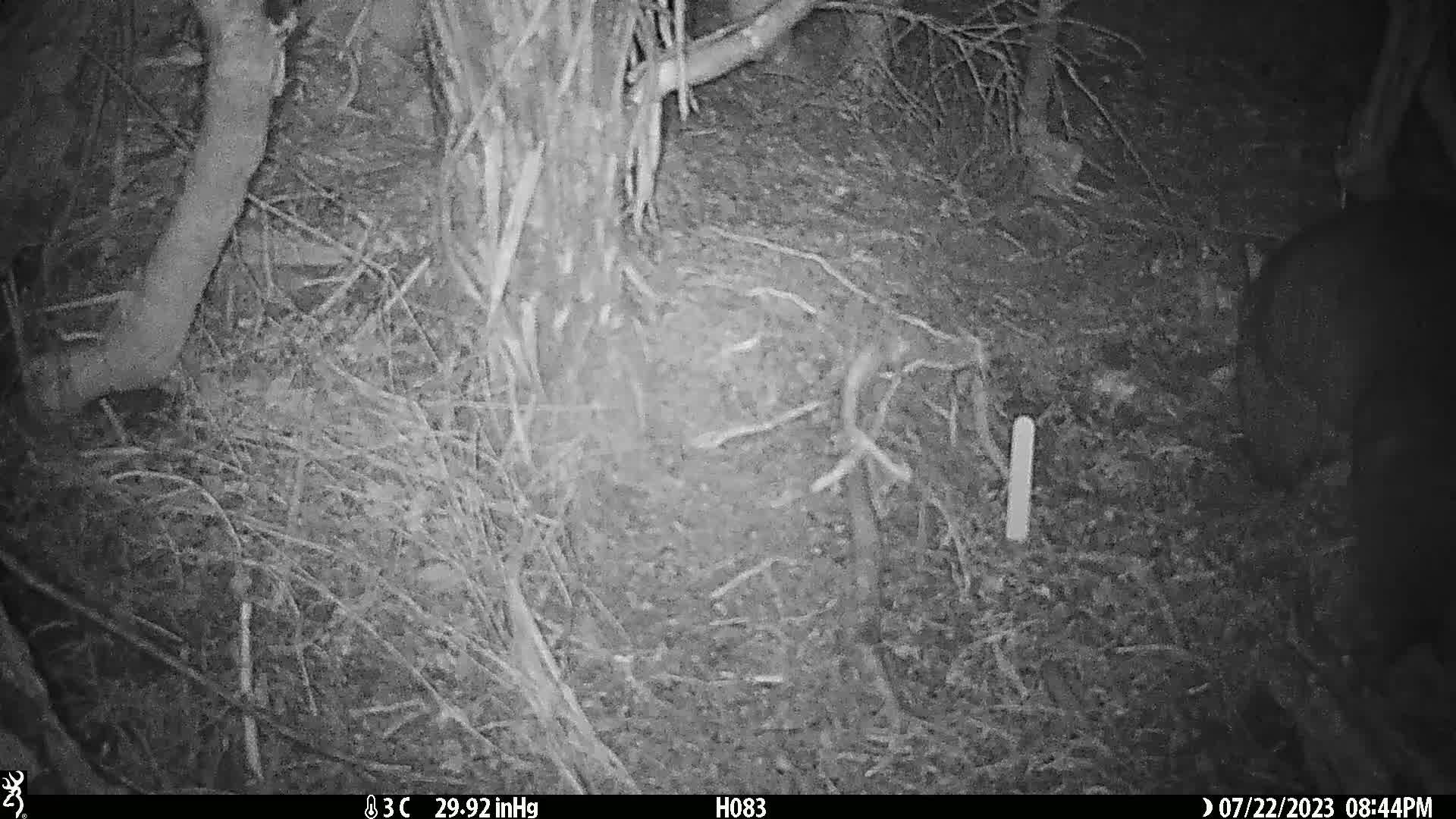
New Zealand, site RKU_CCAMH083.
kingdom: Animalia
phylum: Chordata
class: Mammalia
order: Diprotodontia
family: Phalangeridae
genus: Trichosurus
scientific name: Trichosurus vulpecula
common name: common brushtail possum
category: possum